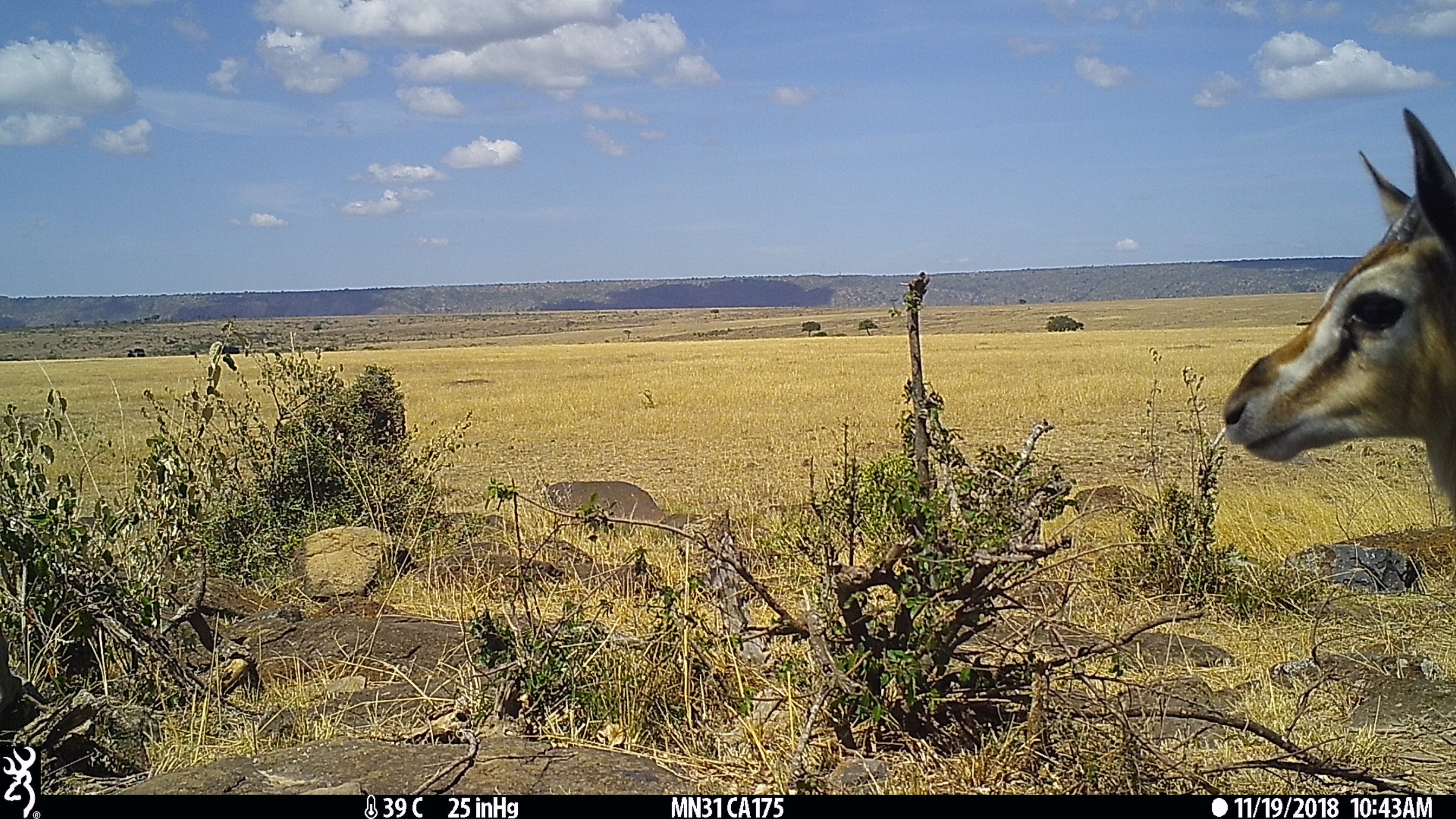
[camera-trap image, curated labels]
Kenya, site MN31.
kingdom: Animalia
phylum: Chordata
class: Mammalia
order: Artiodactyla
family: Bovidae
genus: Eudorcas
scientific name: Eudorcas thomsonii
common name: thomon's gazelle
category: gazelle thomsons